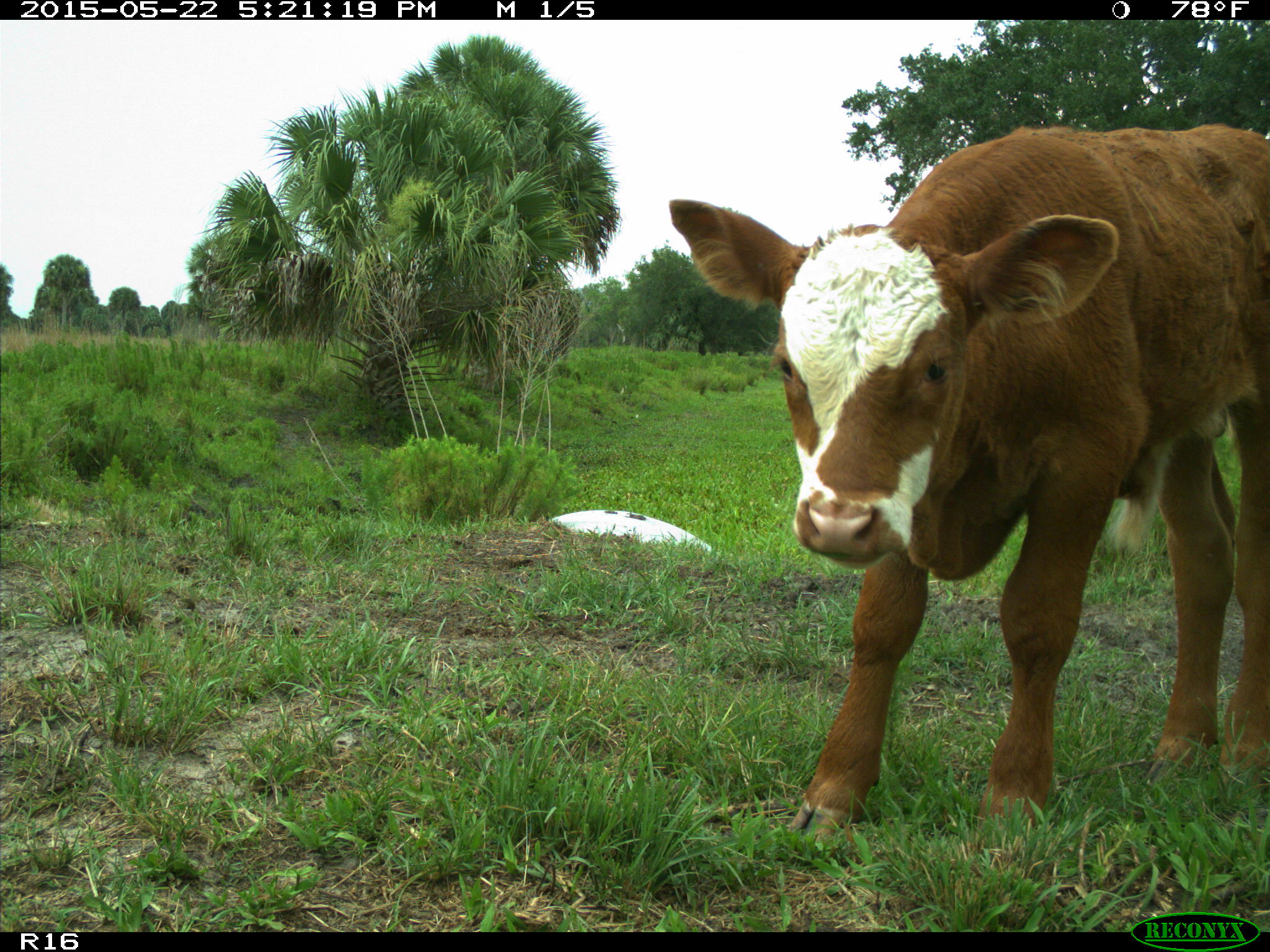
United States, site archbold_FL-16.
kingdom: Animalia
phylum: Chordata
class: Mammalia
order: Artiodactyla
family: Bovidae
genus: Bos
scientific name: Bos taurus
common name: domestic cow